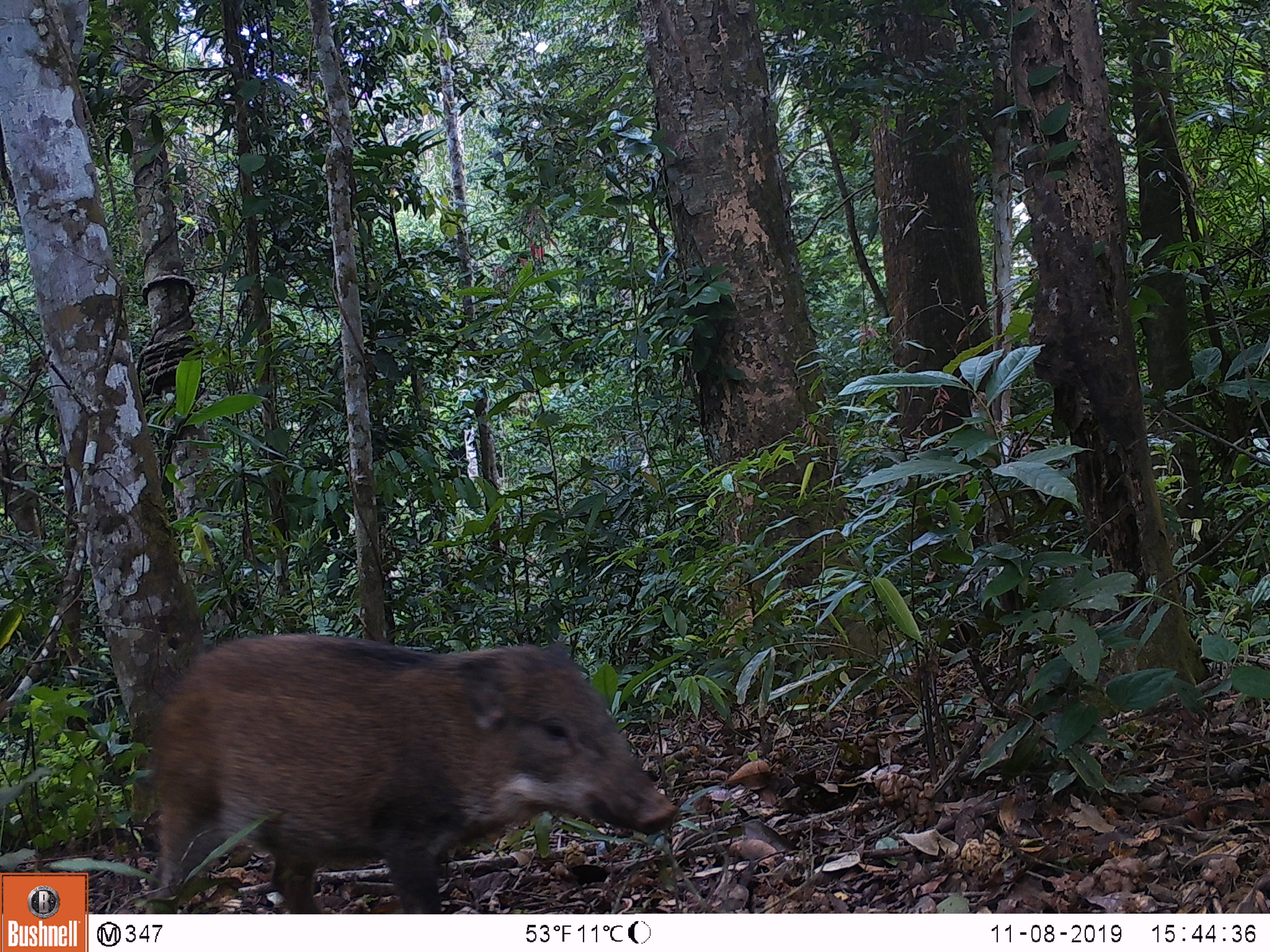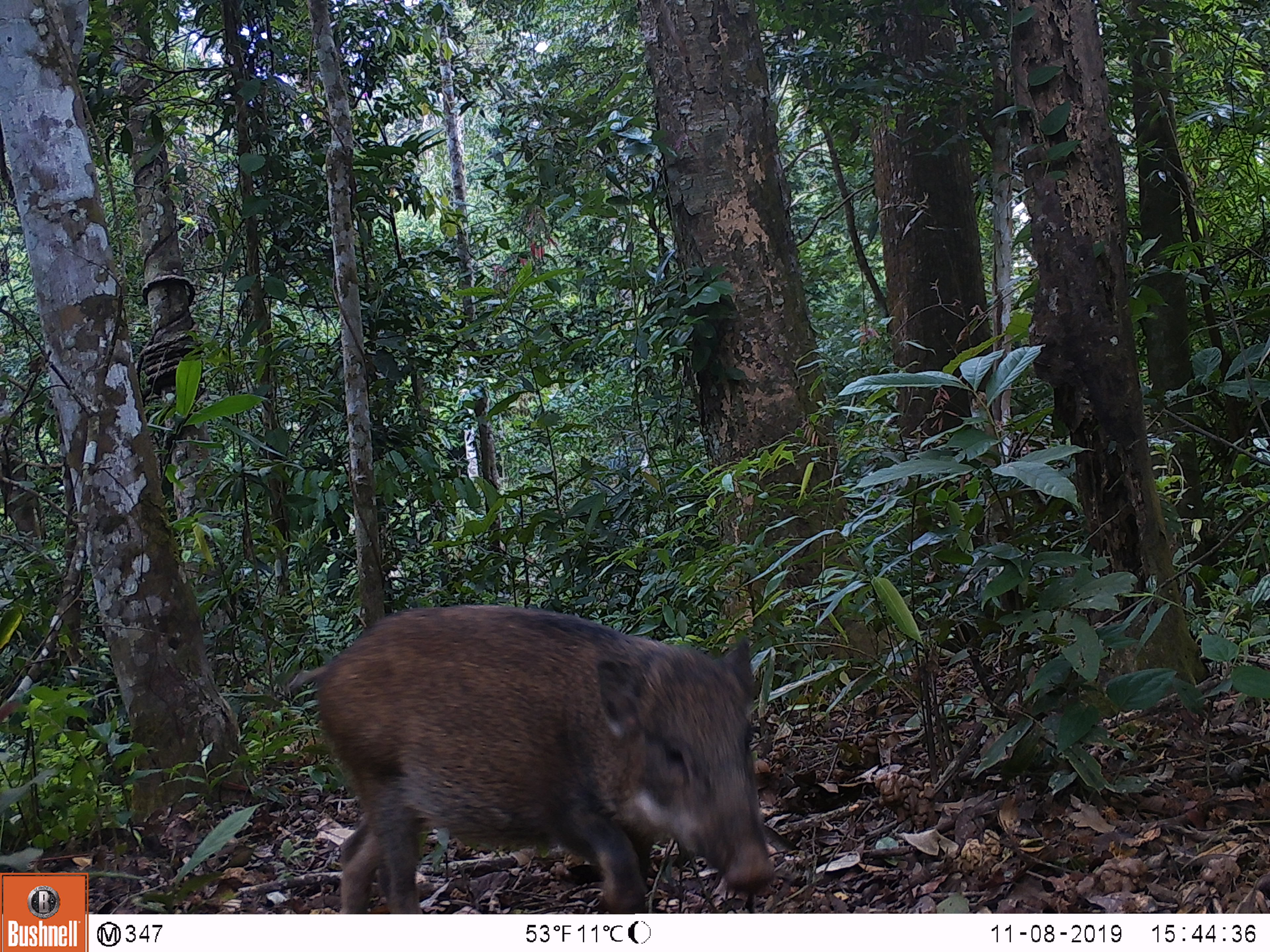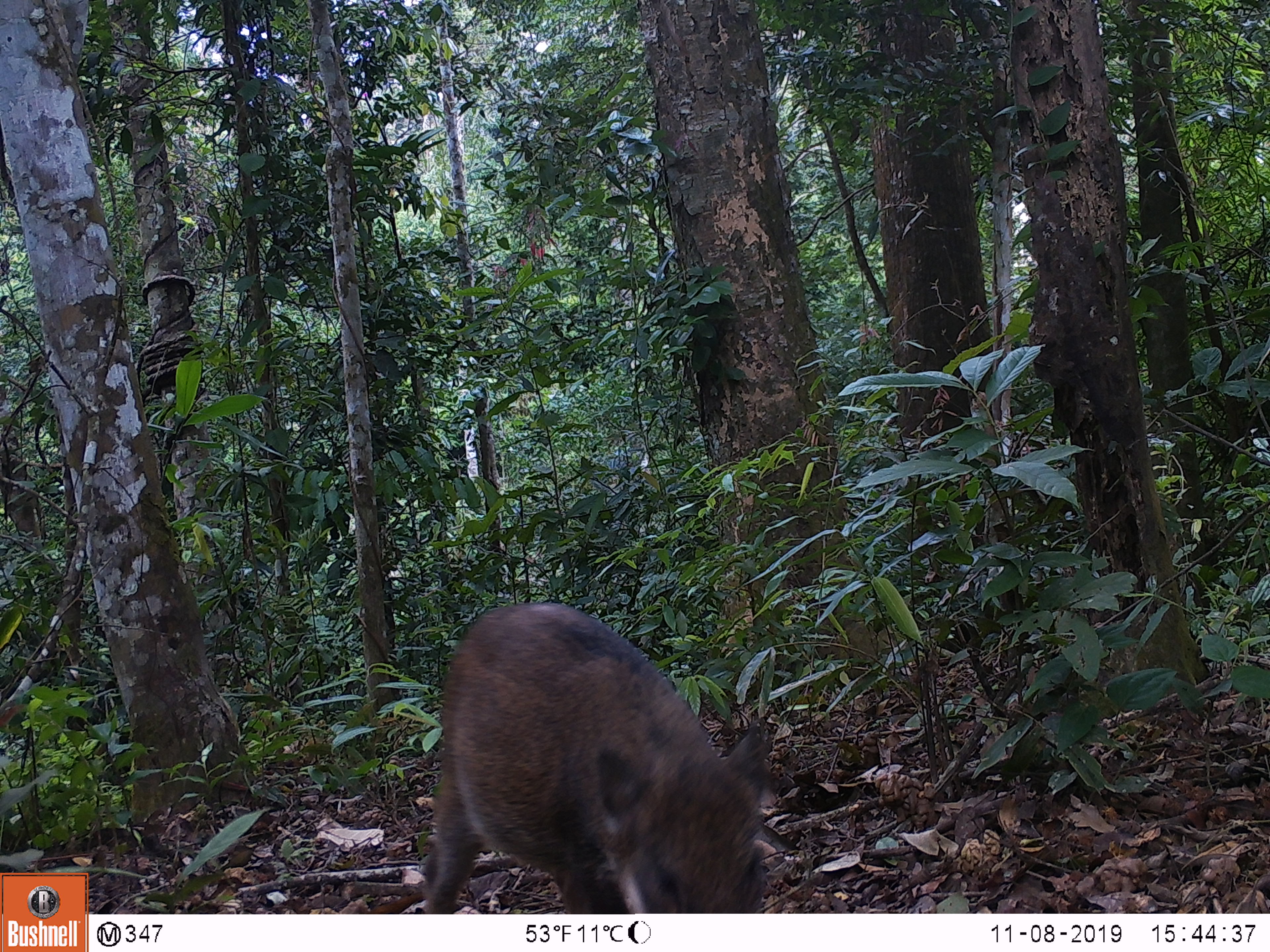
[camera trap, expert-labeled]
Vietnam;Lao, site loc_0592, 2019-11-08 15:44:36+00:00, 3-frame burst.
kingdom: Animalia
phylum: Chordata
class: Mammalia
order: Artiodactyla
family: Suidae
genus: Sus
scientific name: Sus scrofa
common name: eurasian wild pig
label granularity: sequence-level